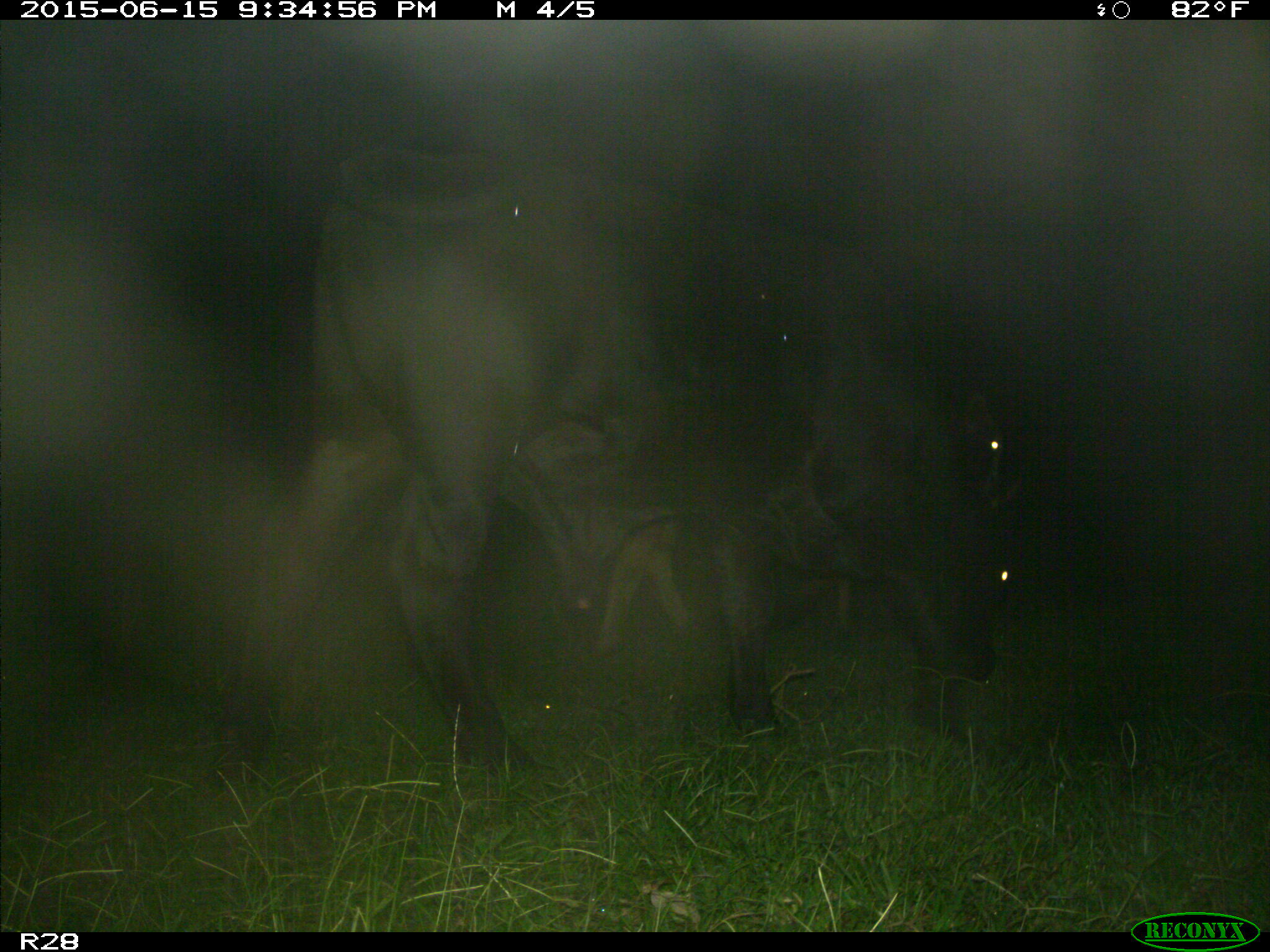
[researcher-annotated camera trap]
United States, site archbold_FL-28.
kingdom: Animalia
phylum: Chordata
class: Mammalia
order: Artiodactyla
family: Bovidae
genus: Bos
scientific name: Bos taurus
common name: domestic cow